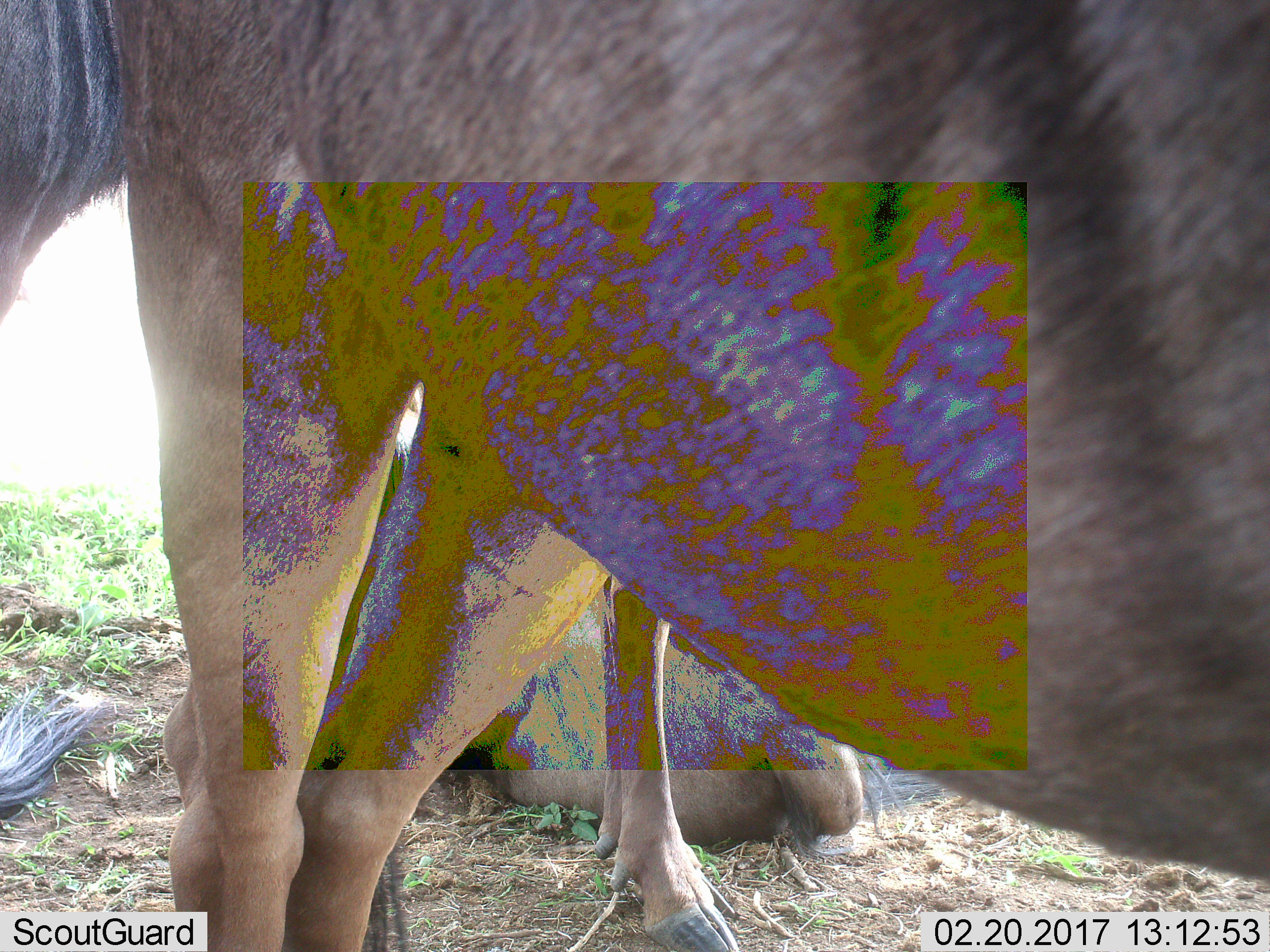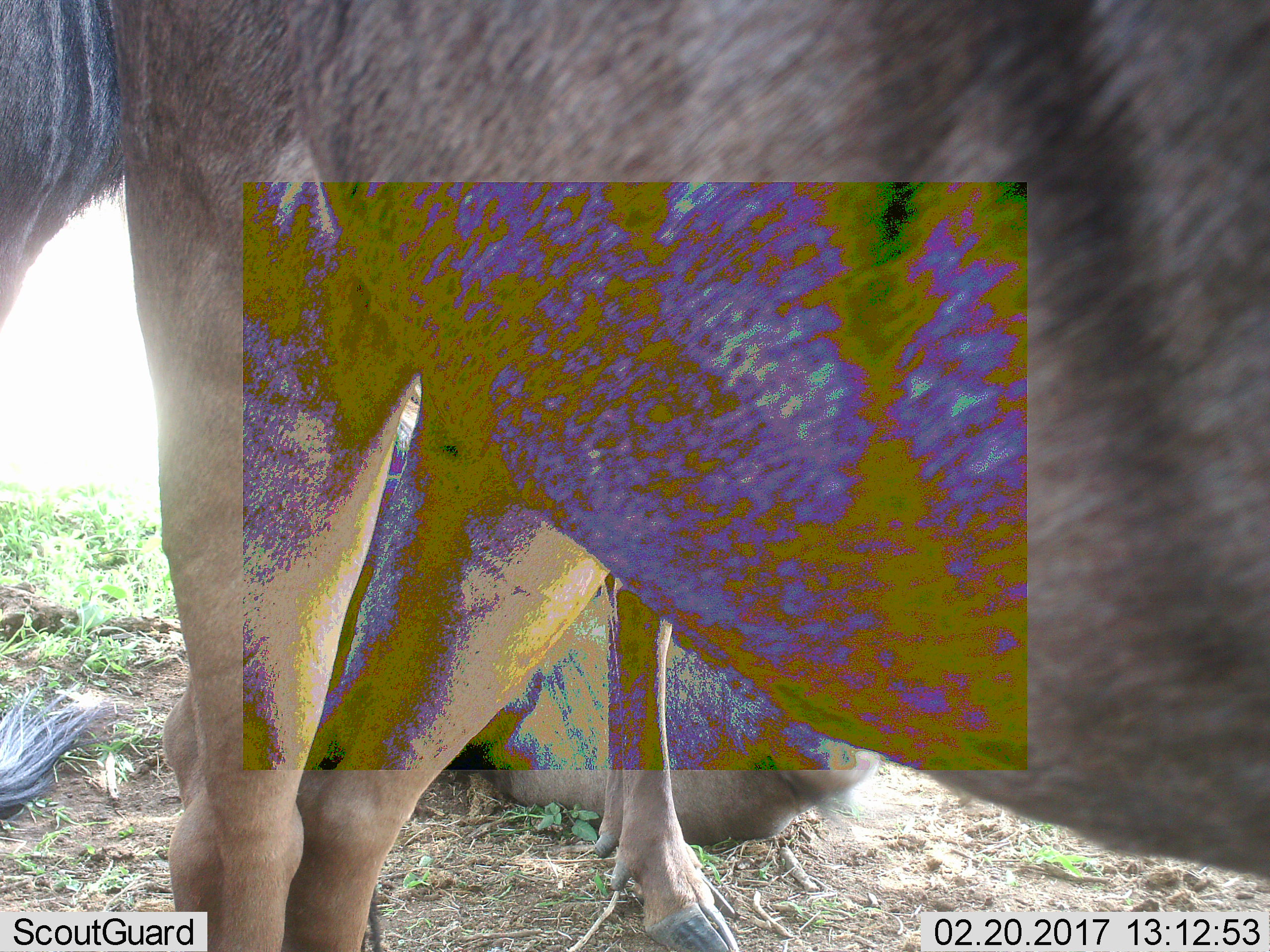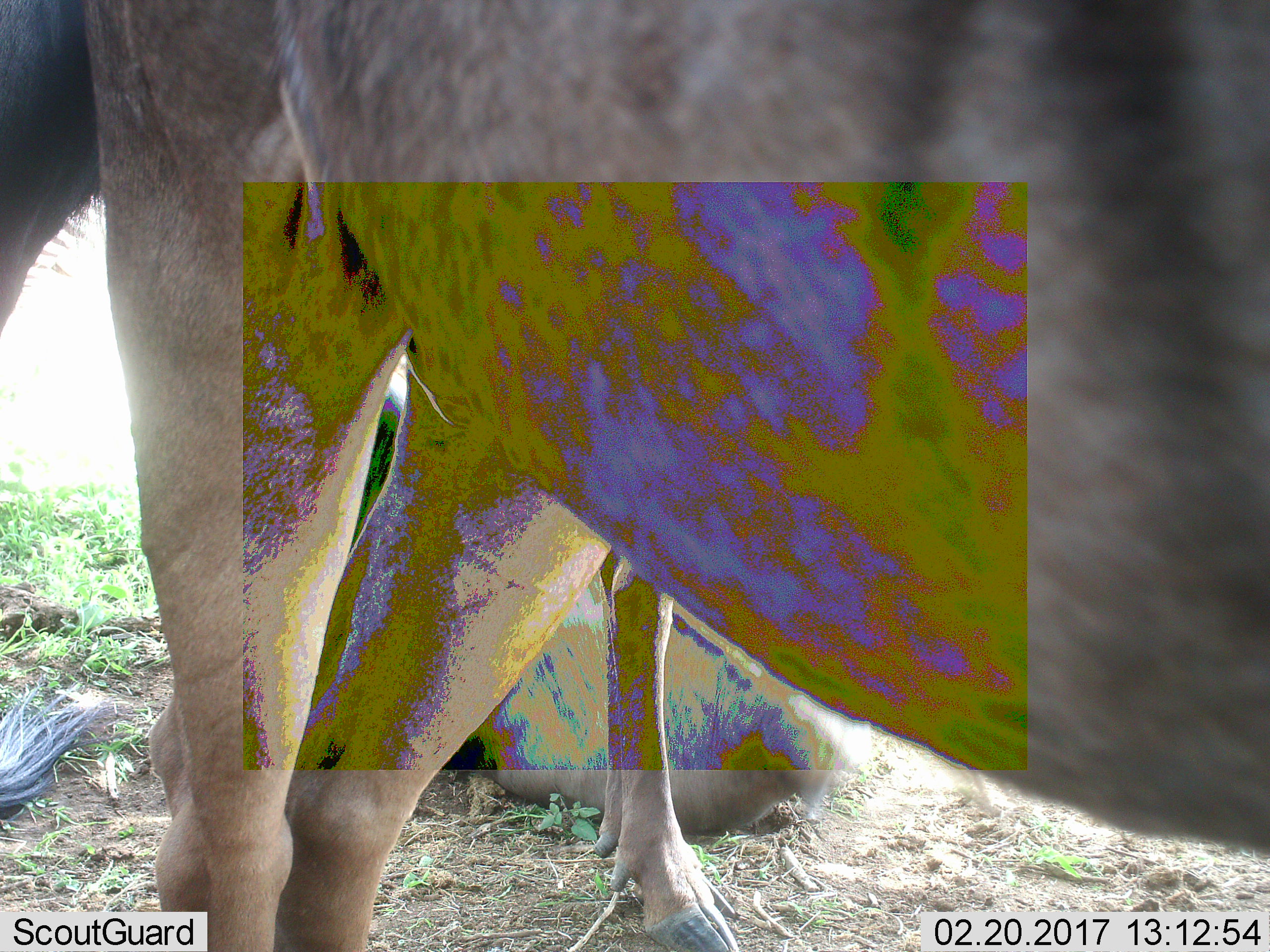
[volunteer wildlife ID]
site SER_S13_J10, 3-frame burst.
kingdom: Animalia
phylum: Chordata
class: Mammalia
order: Artiodactyla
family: Bovidae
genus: Connochaetes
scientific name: Connochaetes taurinus taurinus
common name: blue wildebeest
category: wildebeestblue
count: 4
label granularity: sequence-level